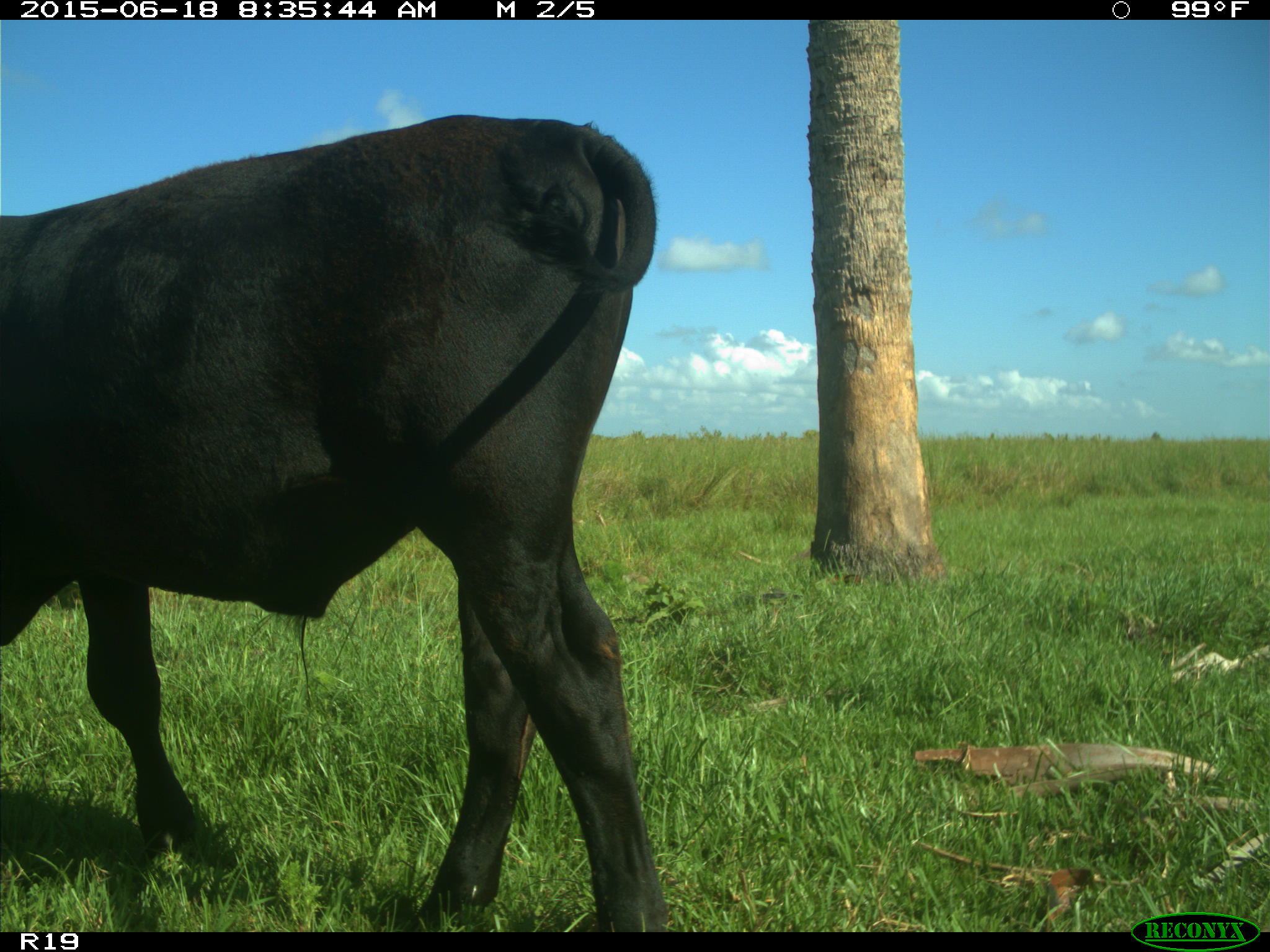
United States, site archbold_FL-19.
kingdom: Animalia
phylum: Chordata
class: Mammalia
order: Artiodactyla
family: Bovidae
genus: Bos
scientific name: Bos taurus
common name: domestic cow